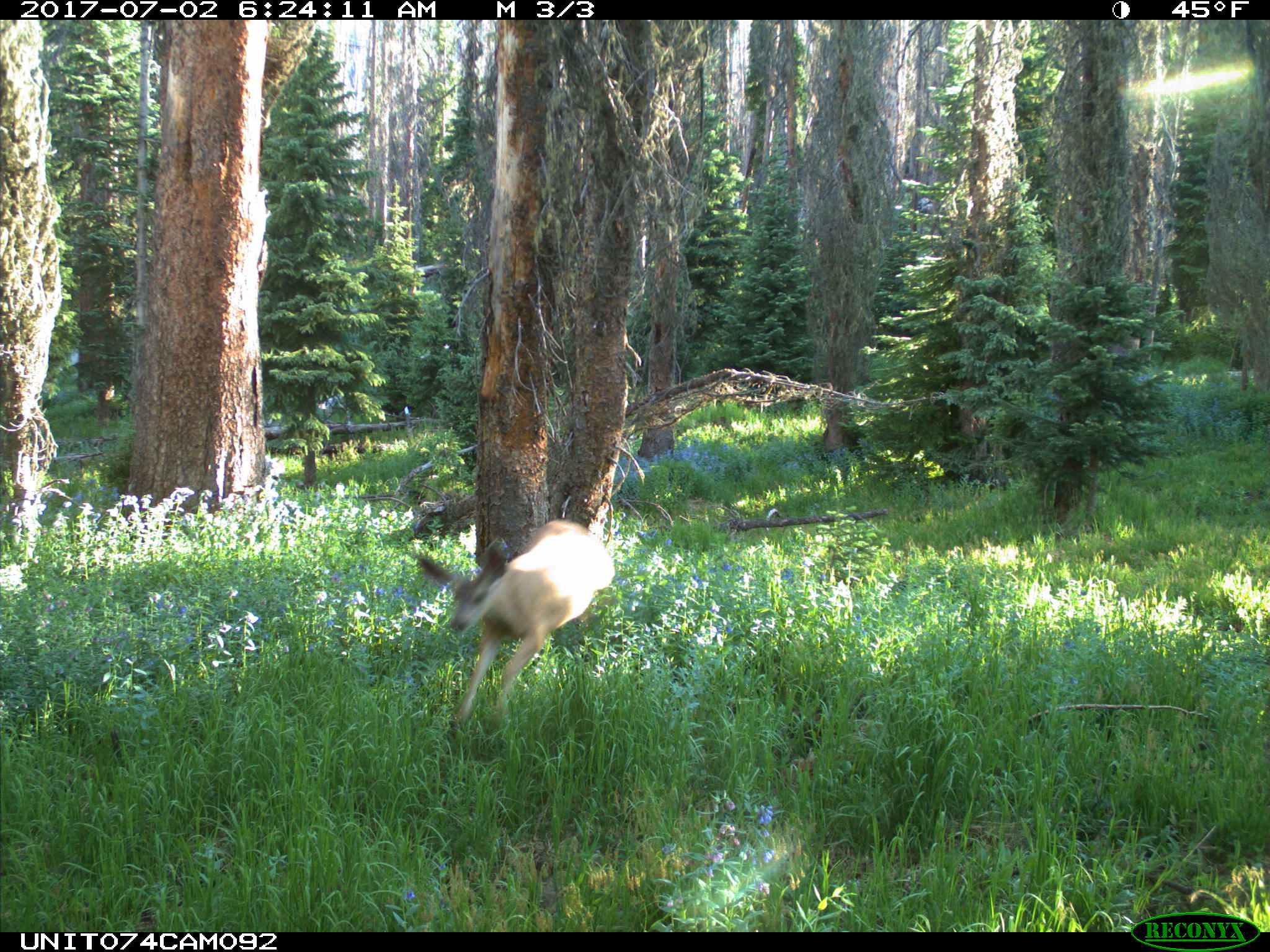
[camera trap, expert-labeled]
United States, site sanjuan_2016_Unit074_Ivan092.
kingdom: Animalia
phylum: Chordata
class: Mammalia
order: Artiodactyla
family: Cervidae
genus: Odocoileus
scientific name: Odocoileus hemionus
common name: mule deer